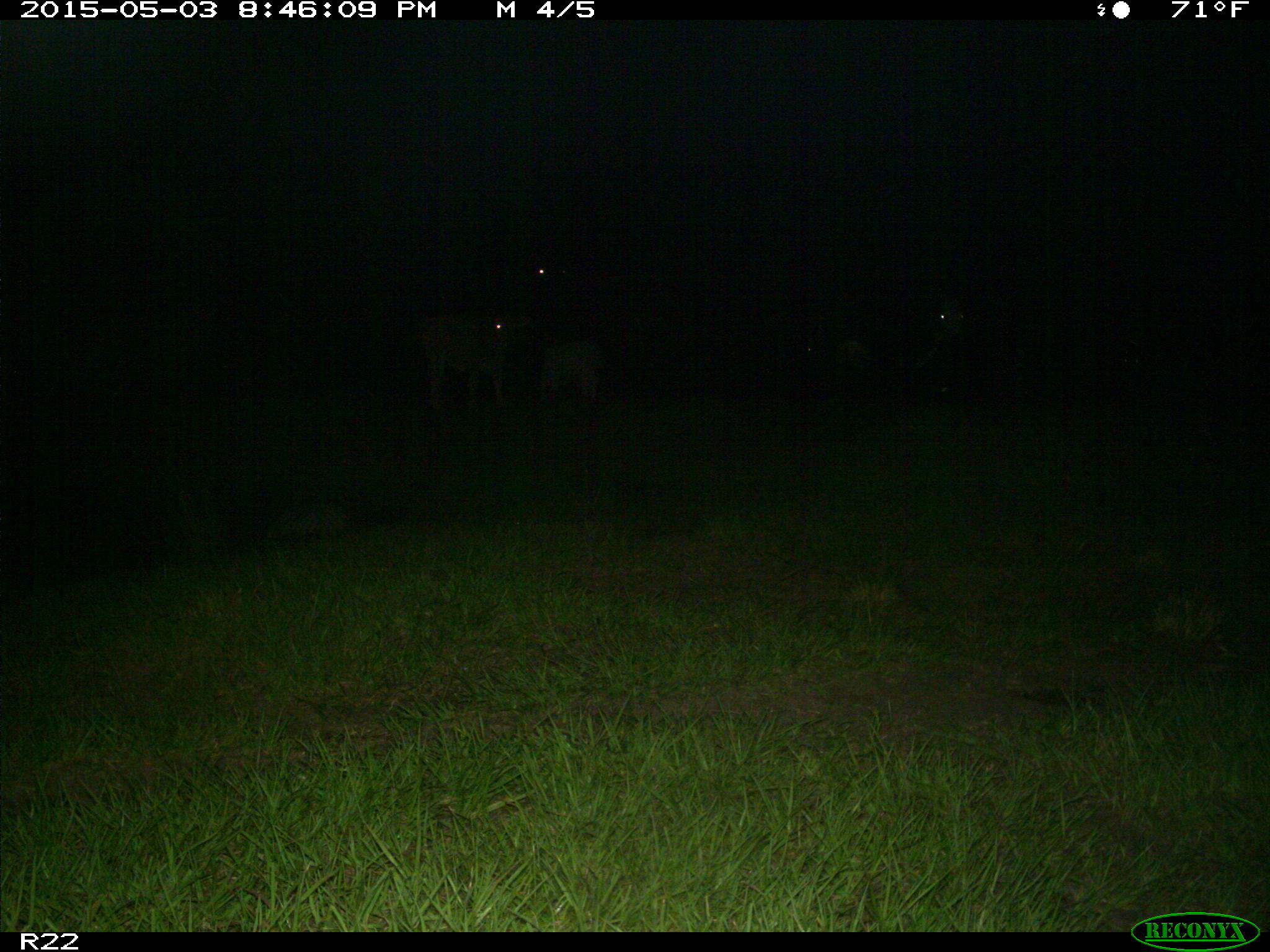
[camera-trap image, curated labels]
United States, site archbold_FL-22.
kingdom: Animalia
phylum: Chordata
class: Mammalia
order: Artiodactyla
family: Bovidae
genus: Bos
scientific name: Bos taurus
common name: domestic cow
Bos taurus (domestic cow).